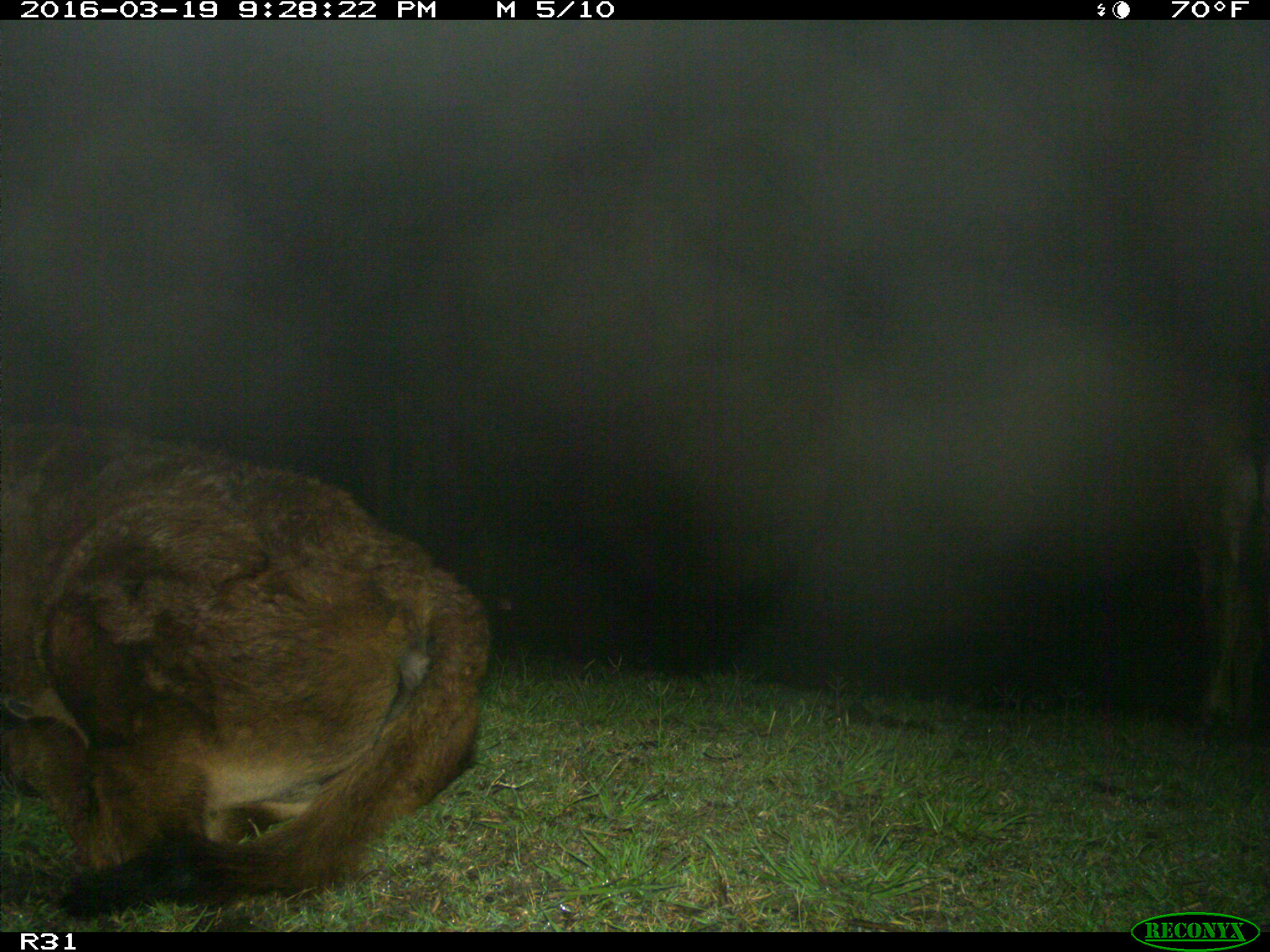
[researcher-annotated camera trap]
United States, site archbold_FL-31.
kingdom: Animalia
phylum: Chordata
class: Mammalia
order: Artiodactyla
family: Bovidae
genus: Bos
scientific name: Bos taurus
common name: domestic cow